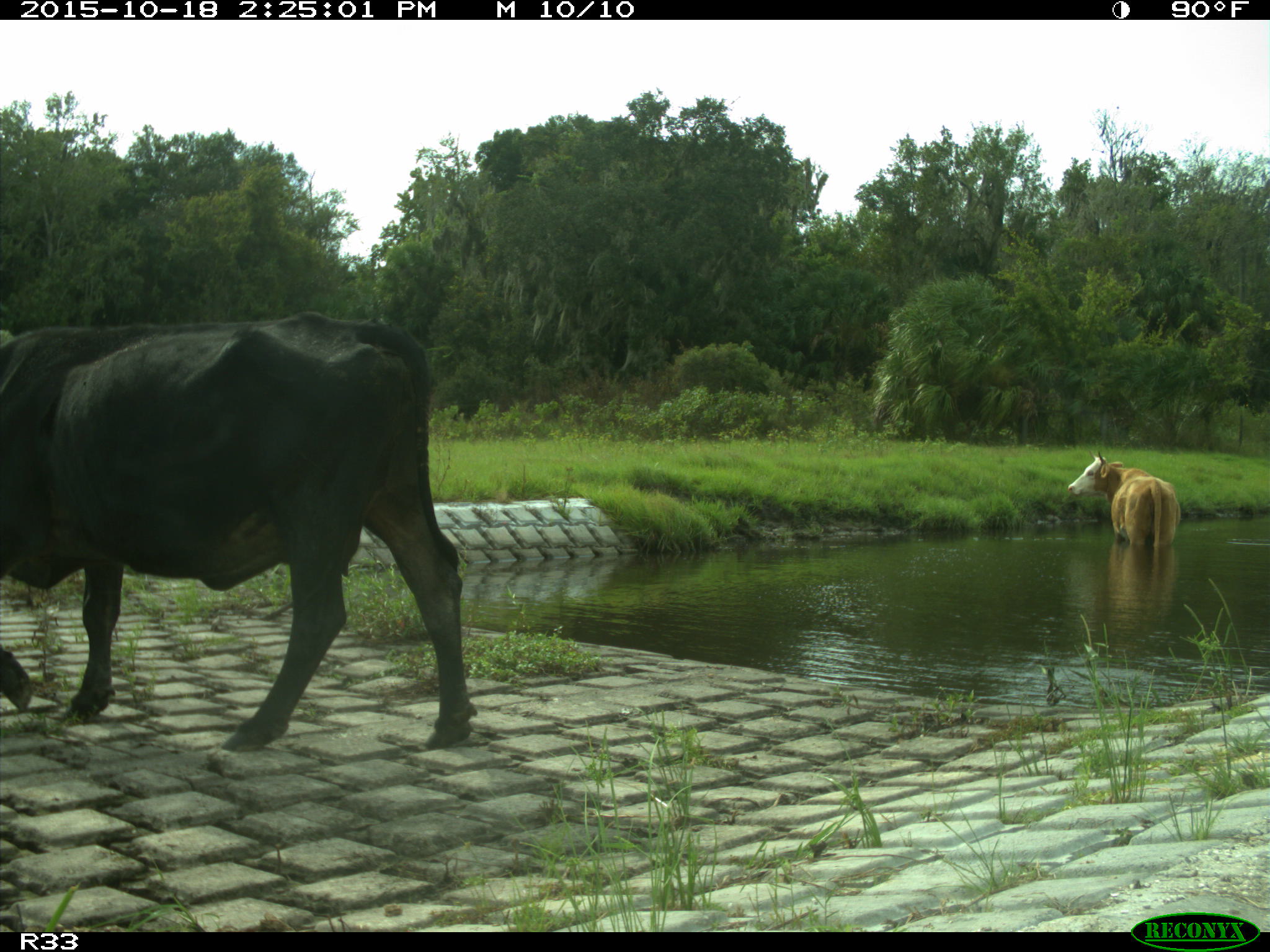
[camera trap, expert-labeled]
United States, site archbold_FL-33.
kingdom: Animalia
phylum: Chordata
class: Mammalia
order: Artiodactyla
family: Bovidae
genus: Bos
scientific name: Bos taurus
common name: domestic cow